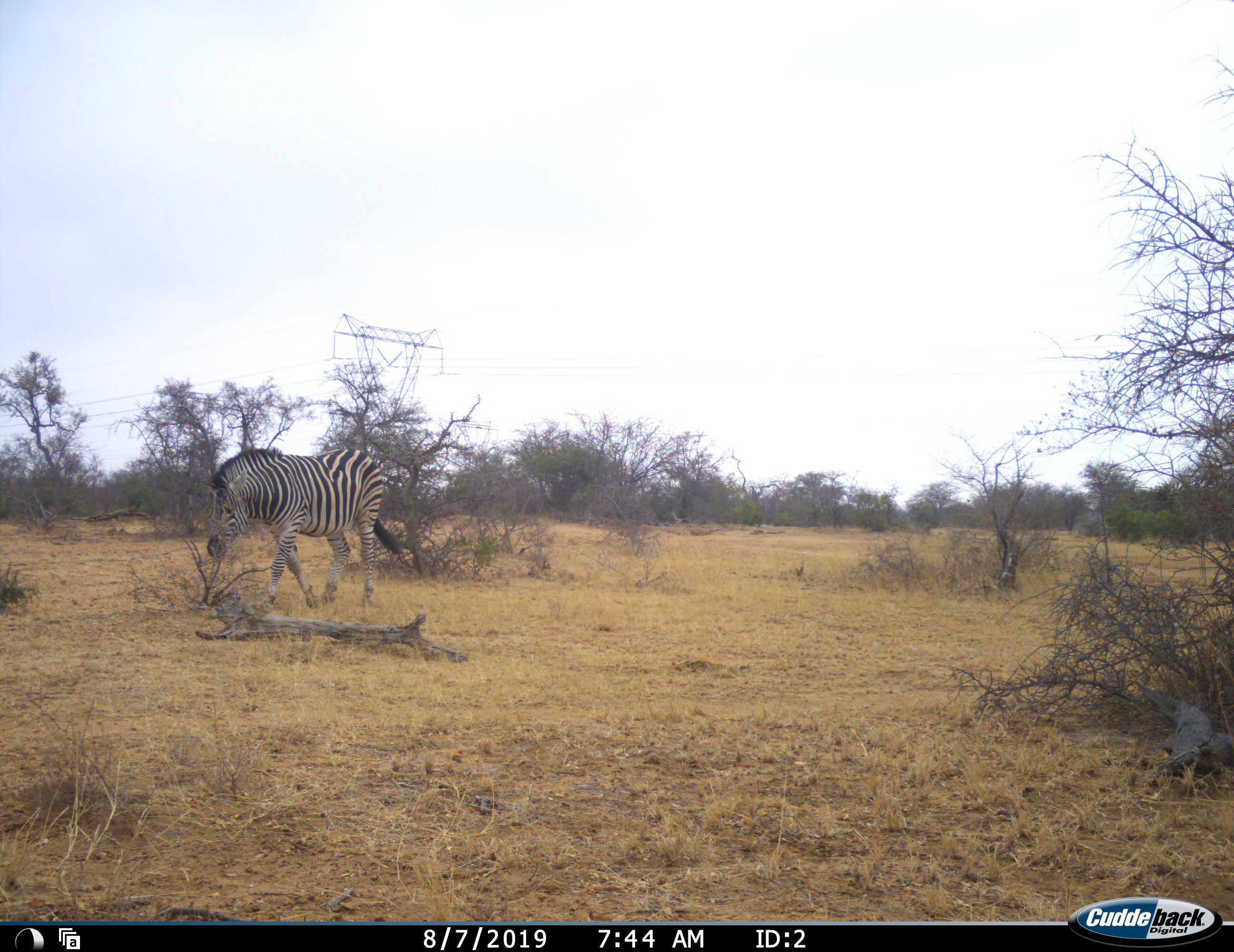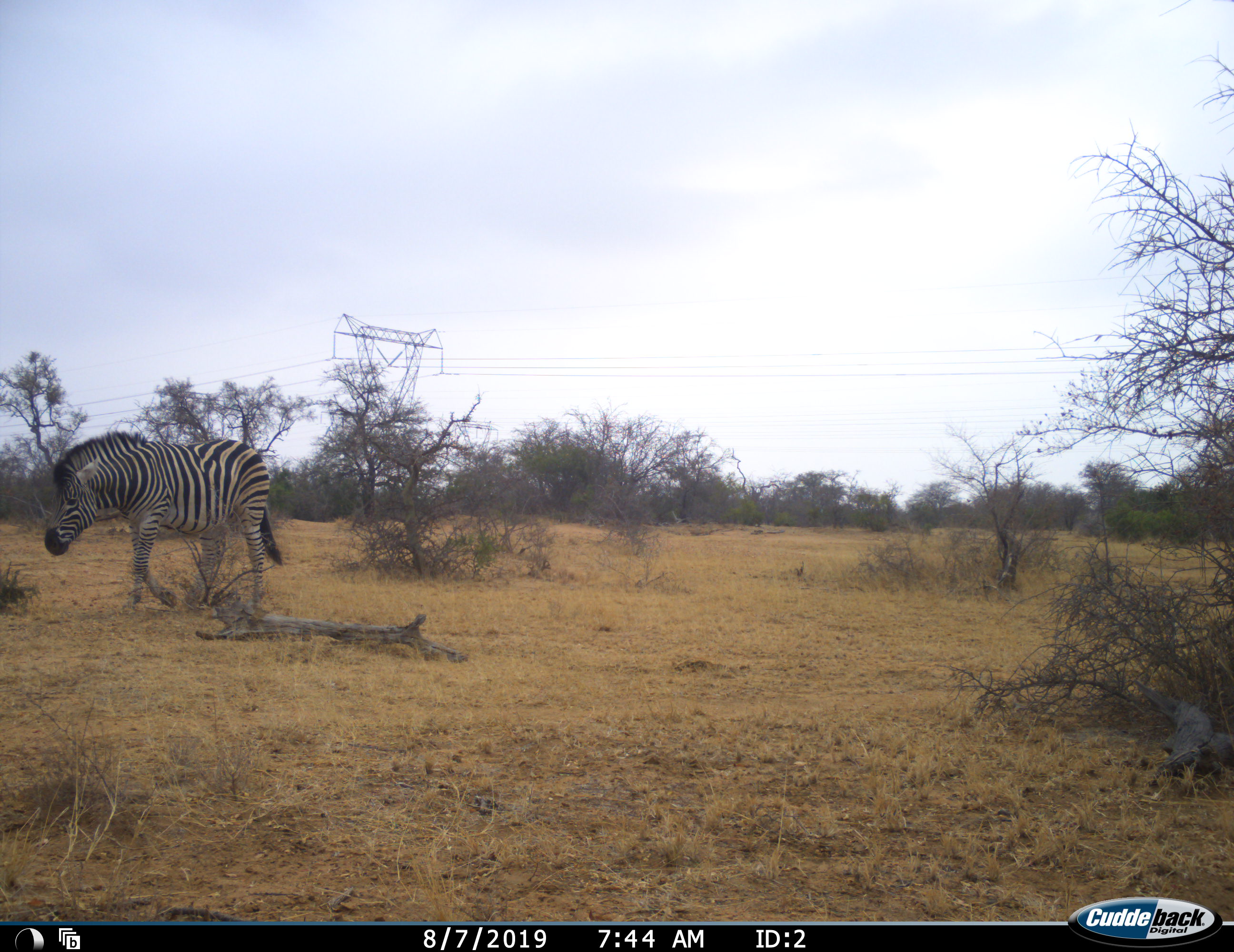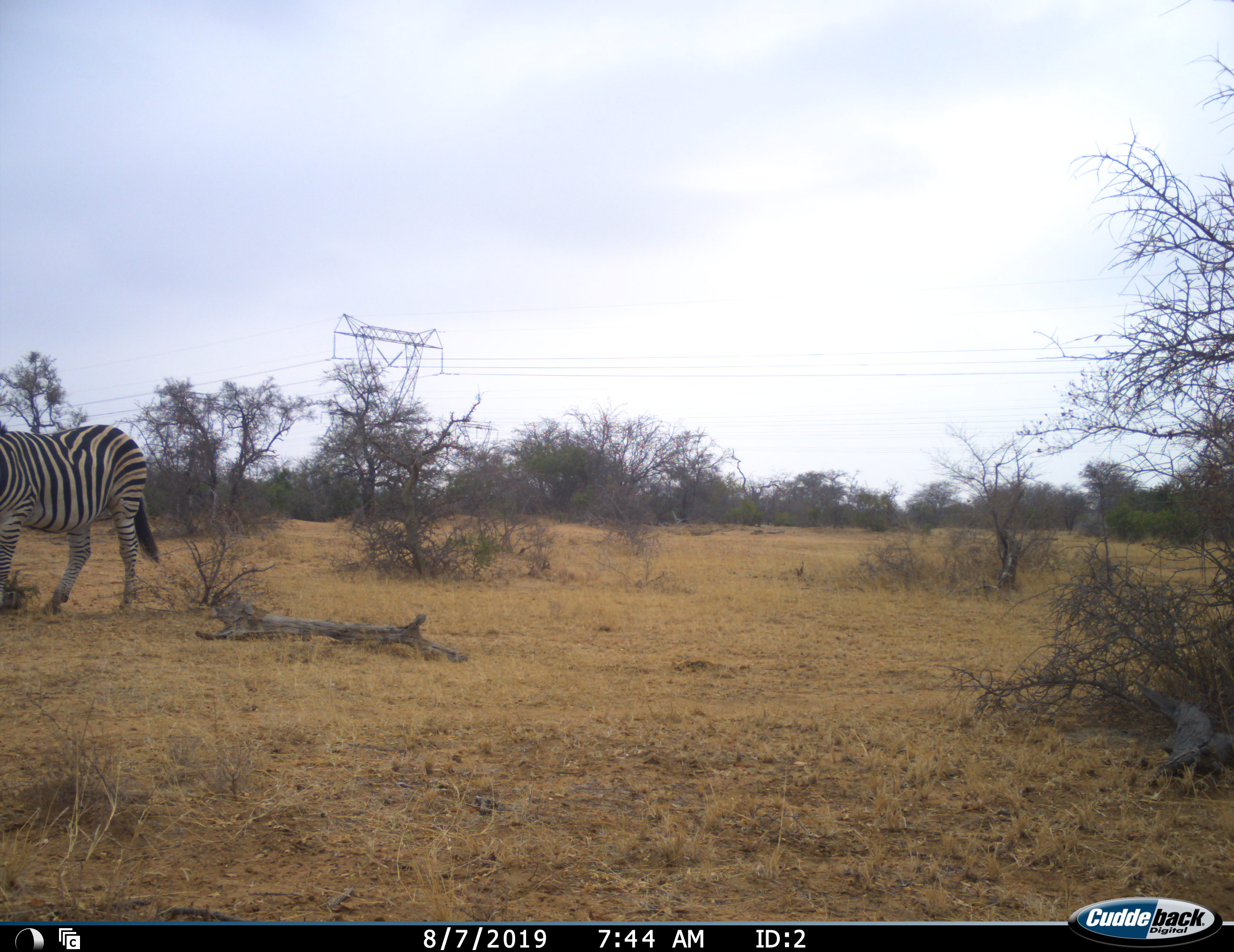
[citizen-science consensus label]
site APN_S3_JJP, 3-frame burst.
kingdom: Animalia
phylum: Chordata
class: Mammalia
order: Perissodactyla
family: Equidae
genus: Equus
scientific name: Equus quagga burchellii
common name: burchell's zebra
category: zebraburchells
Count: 1.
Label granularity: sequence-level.